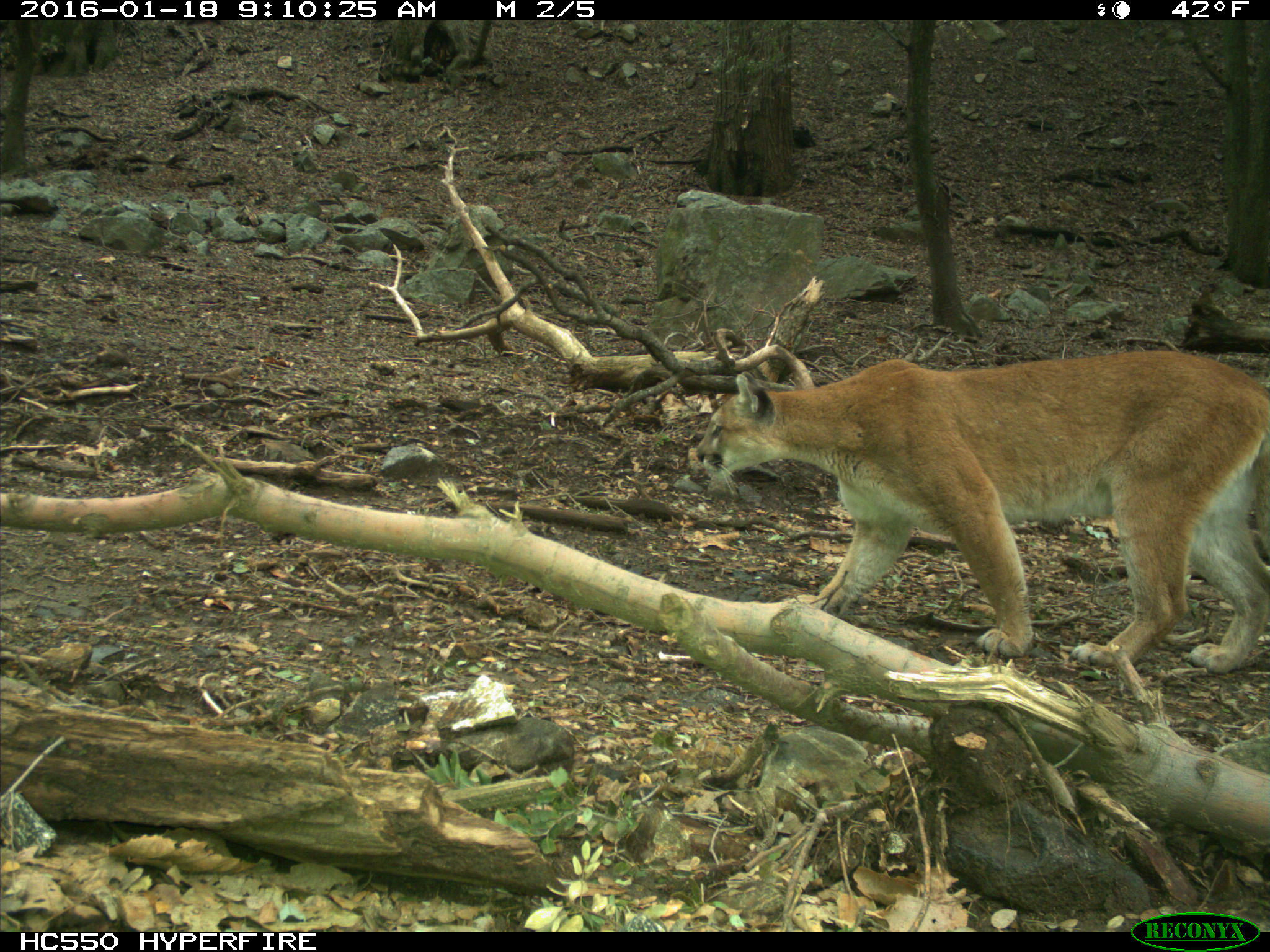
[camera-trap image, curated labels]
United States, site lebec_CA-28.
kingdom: Animalia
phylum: Chordata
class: Mammalia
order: Carnivora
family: Felidae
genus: Puma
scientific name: Puma concolor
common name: mountain lion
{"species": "Puma concolor (mountain lion)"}